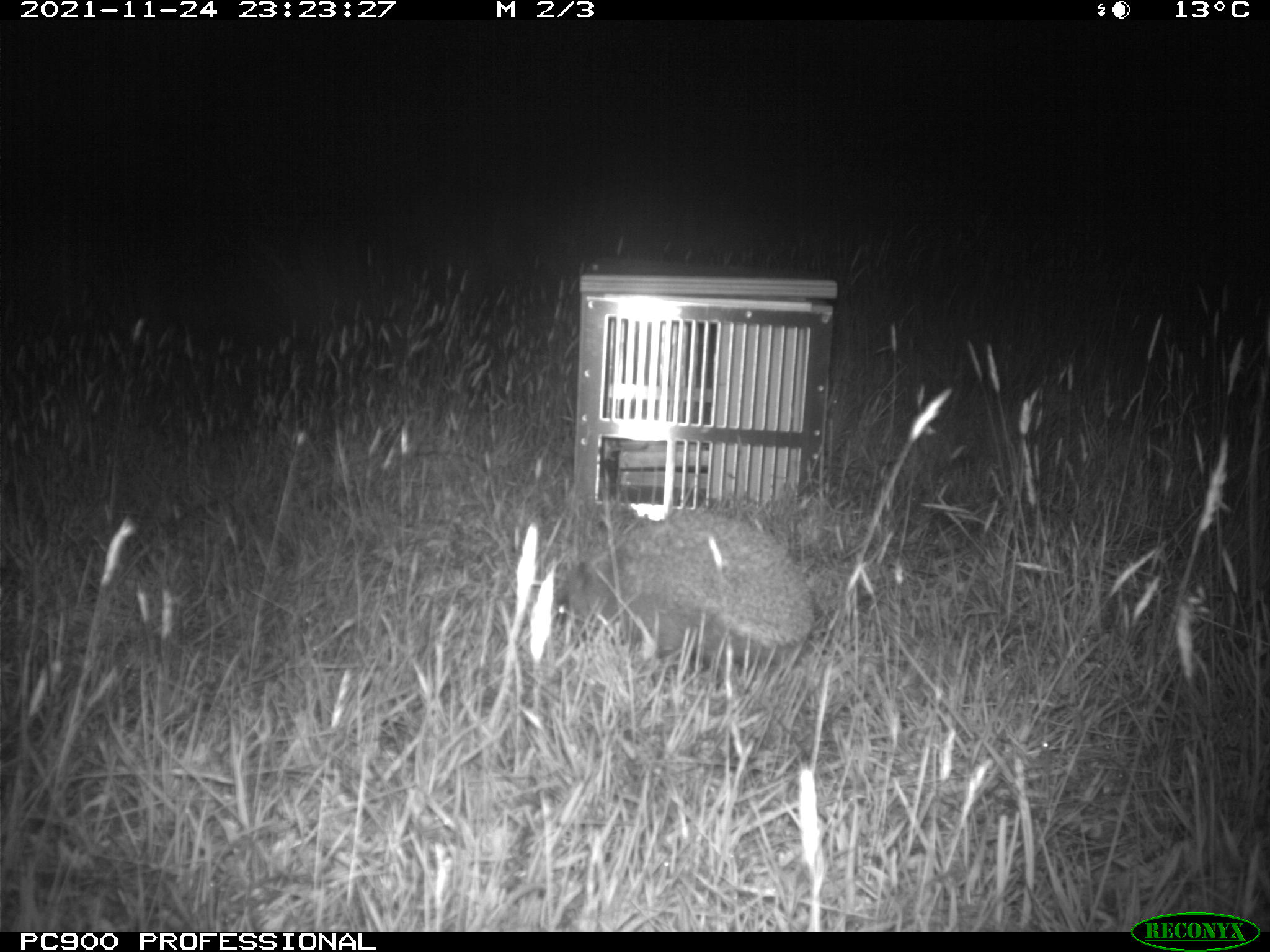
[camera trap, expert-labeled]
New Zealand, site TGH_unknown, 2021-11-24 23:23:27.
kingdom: Animalia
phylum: Chordata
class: Mammalia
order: Eulipotyphla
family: Erinaceidae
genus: Erinaceus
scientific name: Erinaceus europaeus europaeus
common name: european hedgehog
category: hedgehog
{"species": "hedgehog (european hedgehog) (Erinaceus europaeus europaeus)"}